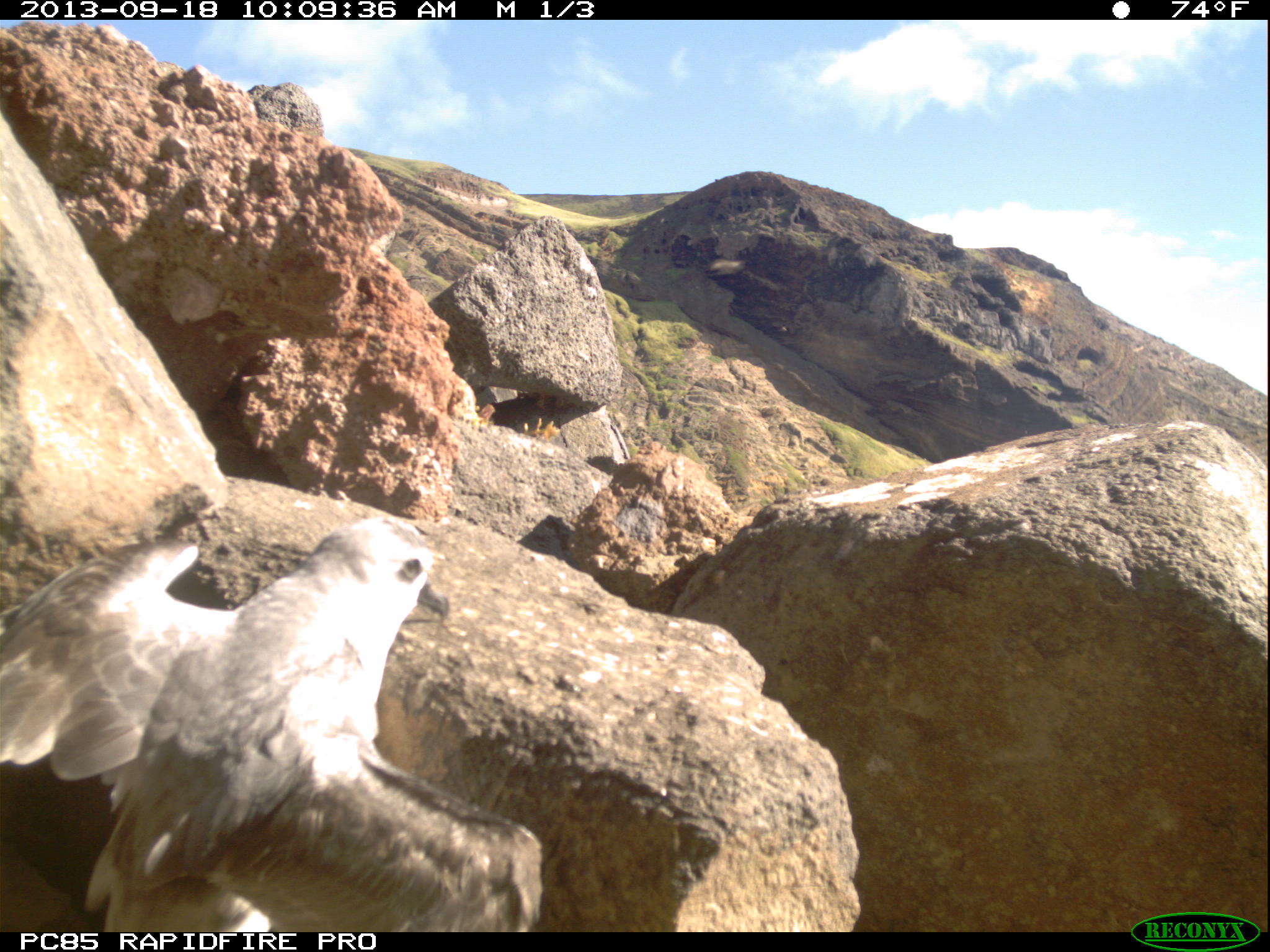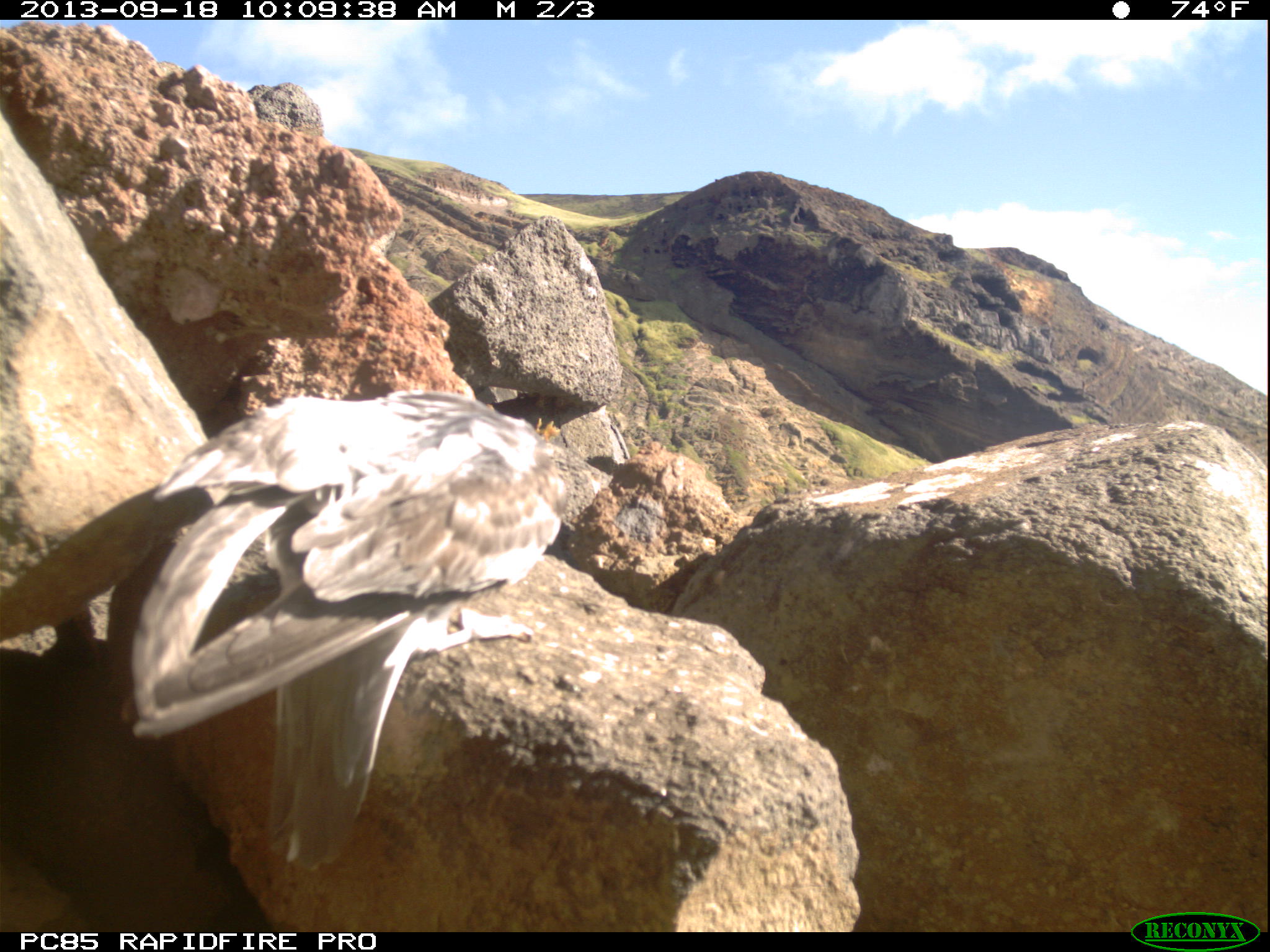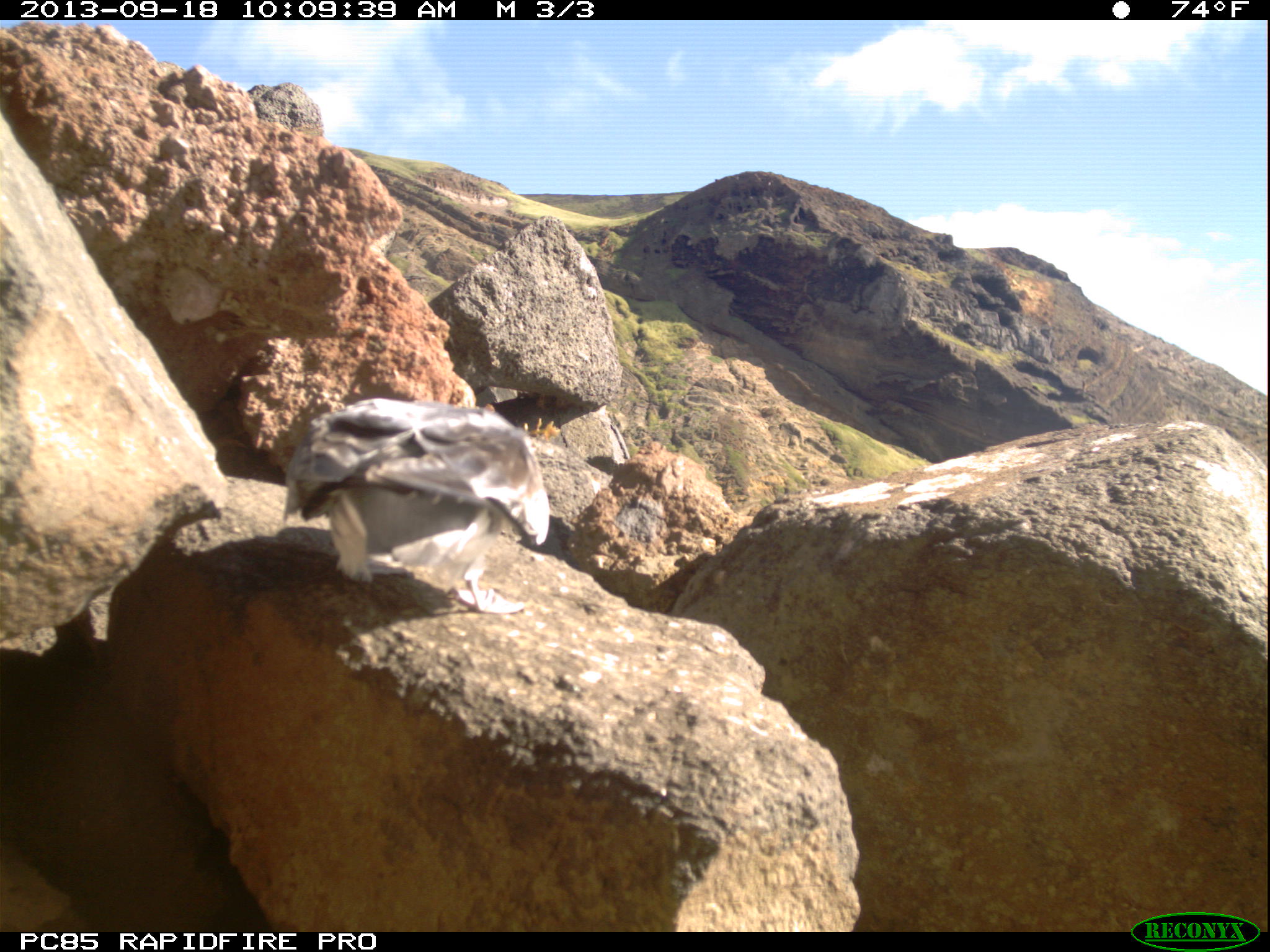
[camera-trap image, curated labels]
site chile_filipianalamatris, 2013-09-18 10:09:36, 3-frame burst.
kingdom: Animalia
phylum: Chordata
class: Aves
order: Procellariiformes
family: Procellariidae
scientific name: Procellariidae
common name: petrel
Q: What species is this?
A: Petrel (Procellariidae).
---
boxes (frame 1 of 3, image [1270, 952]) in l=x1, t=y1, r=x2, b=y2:
petrel: l=0, t=511, r=544, b=937
unknown: l=704, t=248, r=763, b=299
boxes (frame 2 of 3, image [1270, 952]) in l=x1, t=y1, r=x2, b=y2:
petrel: l=2, t=385, r=572, b=790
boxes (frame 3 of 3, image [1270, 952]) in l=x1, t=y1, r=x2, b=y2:
petrel: l=277, t=401, r=551, b=618